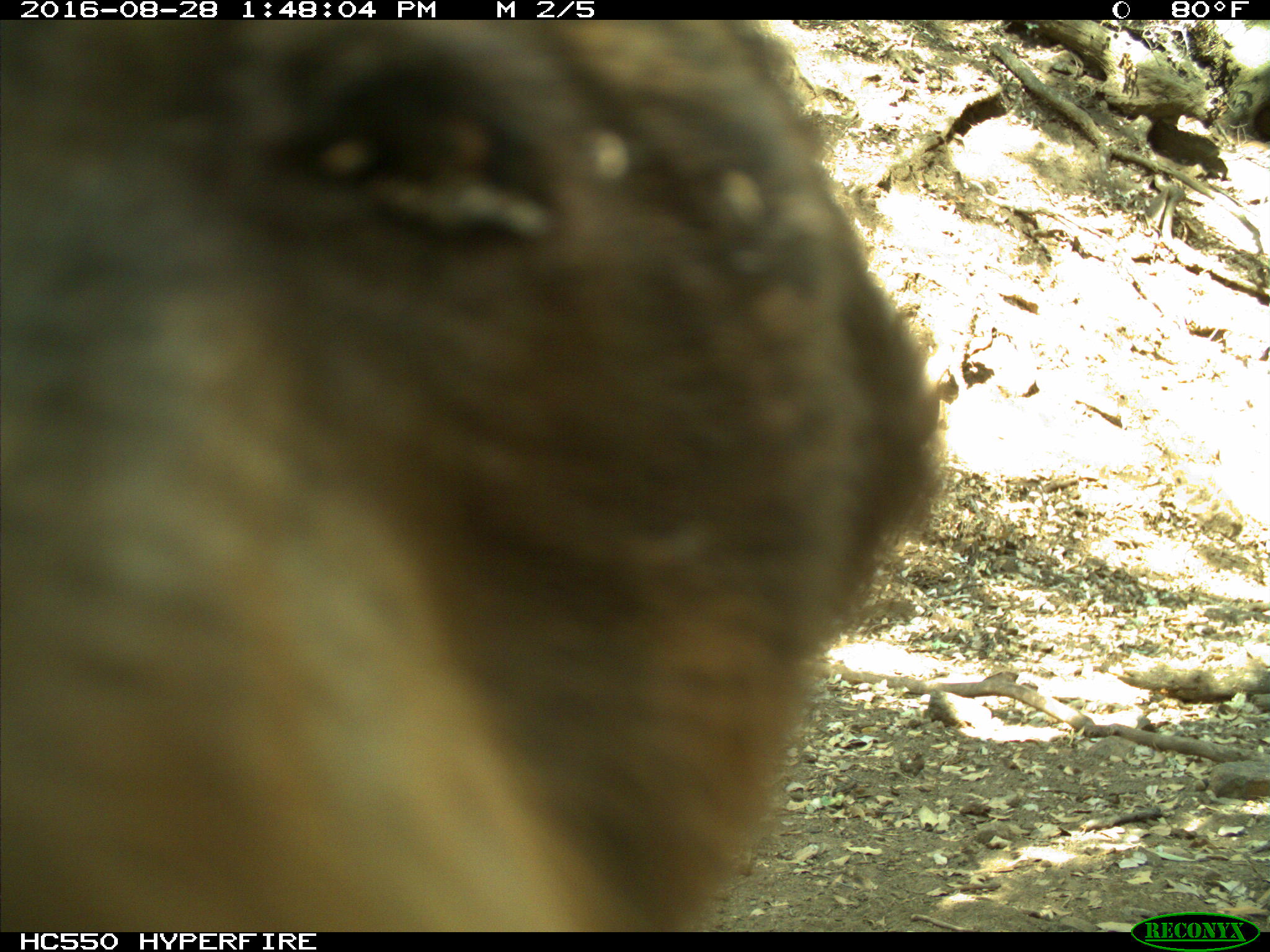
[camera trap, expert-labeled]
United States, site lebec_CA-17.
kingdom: Animalia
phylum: Chordata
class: Mammalia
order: Carnivora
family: Ursidae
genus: Ursus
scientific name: Ursus americanus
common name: american black bear